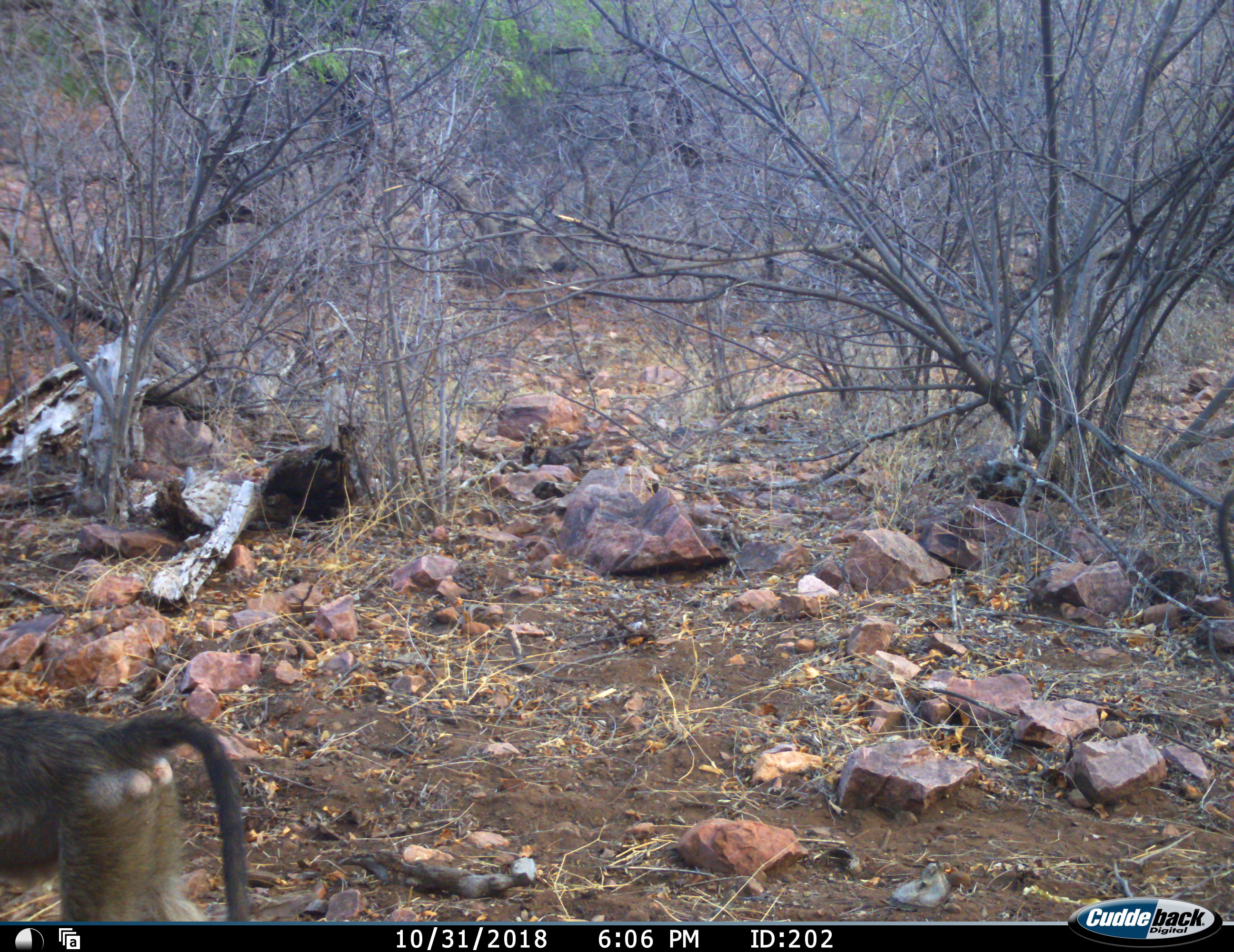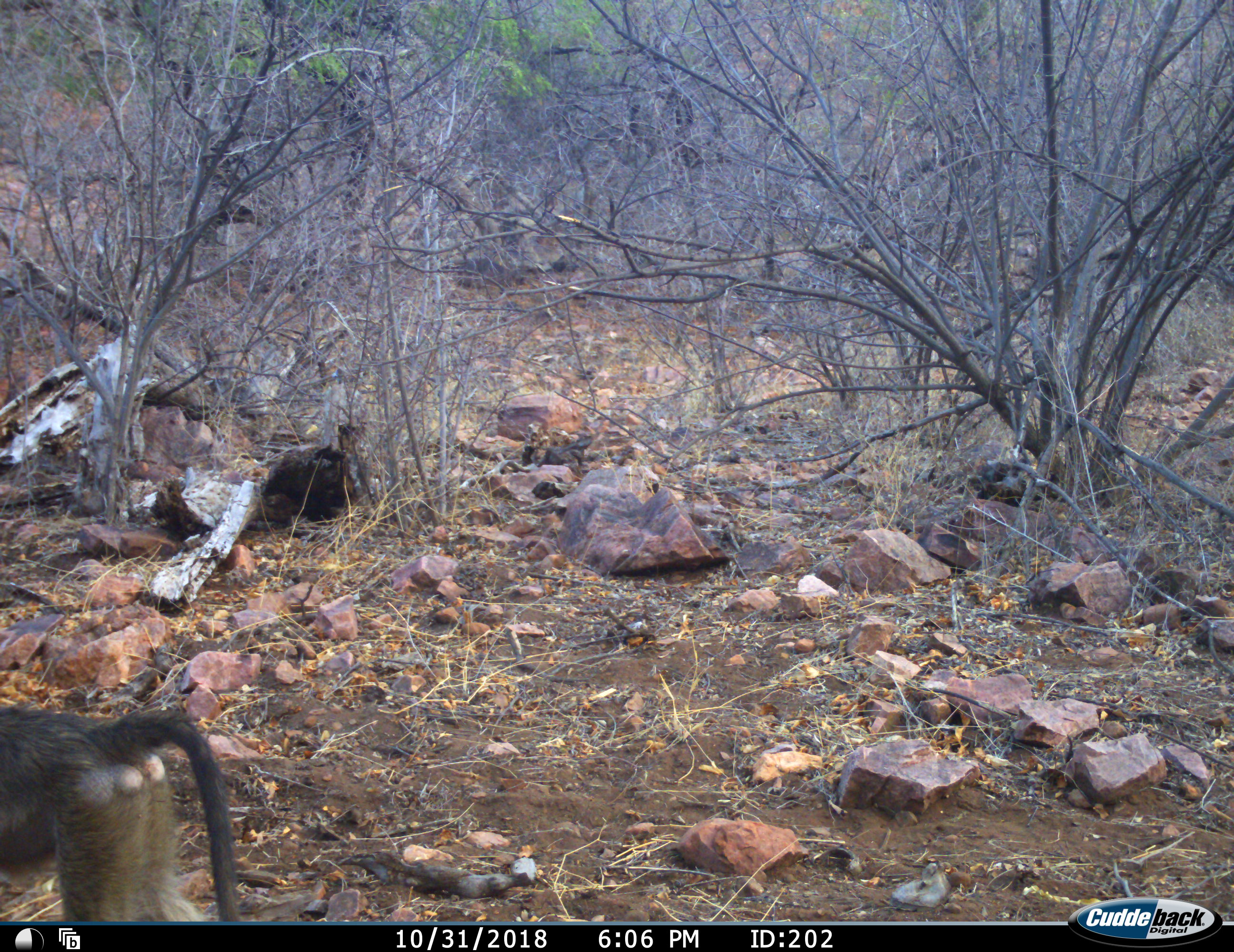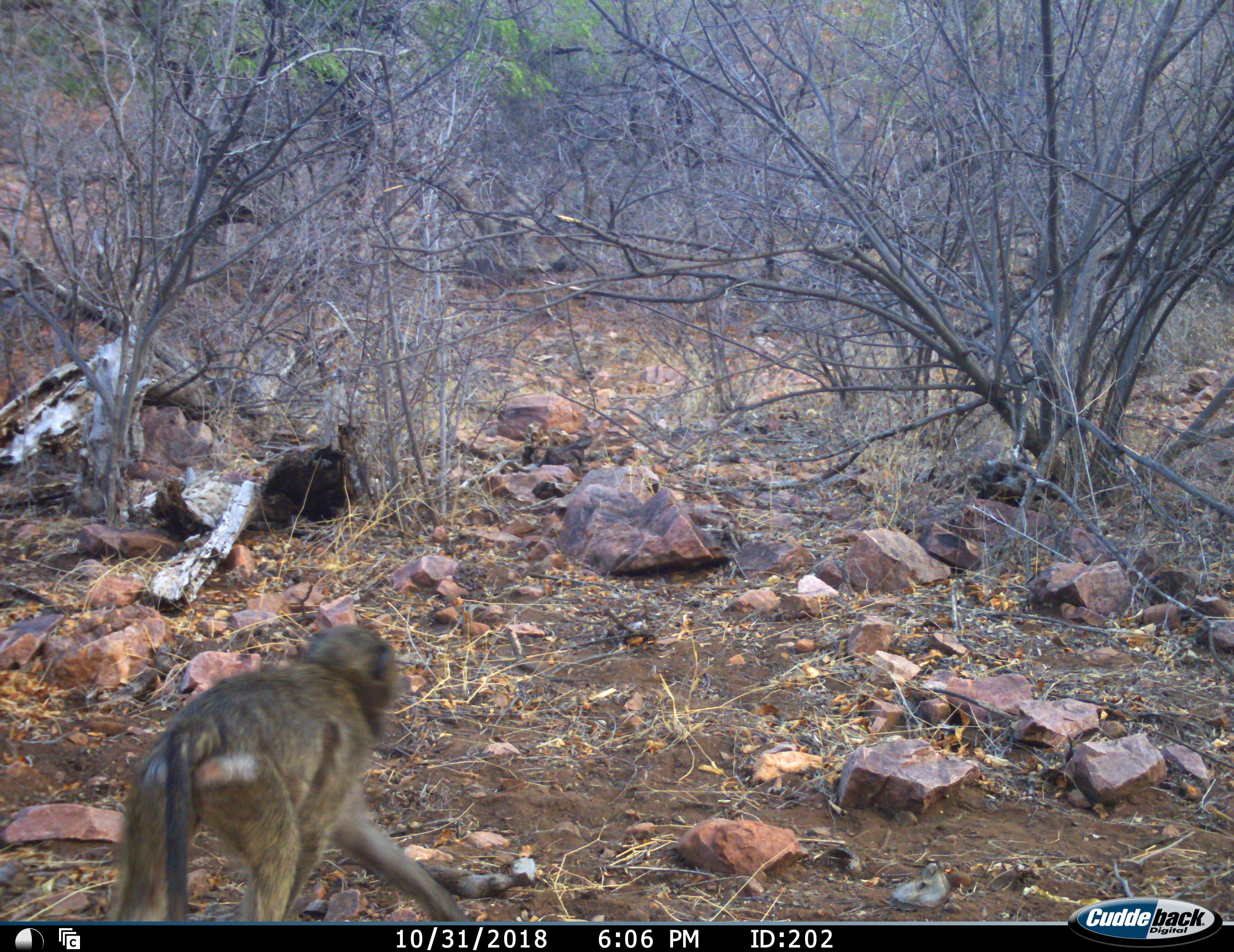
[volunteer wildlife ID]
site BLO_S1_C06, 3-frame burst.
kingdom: Animalia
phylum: Chordata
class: Mammalia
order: Primates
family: Cercopithecidae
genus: Papio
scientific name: Papio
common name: baboon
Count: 2.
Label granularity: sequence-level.